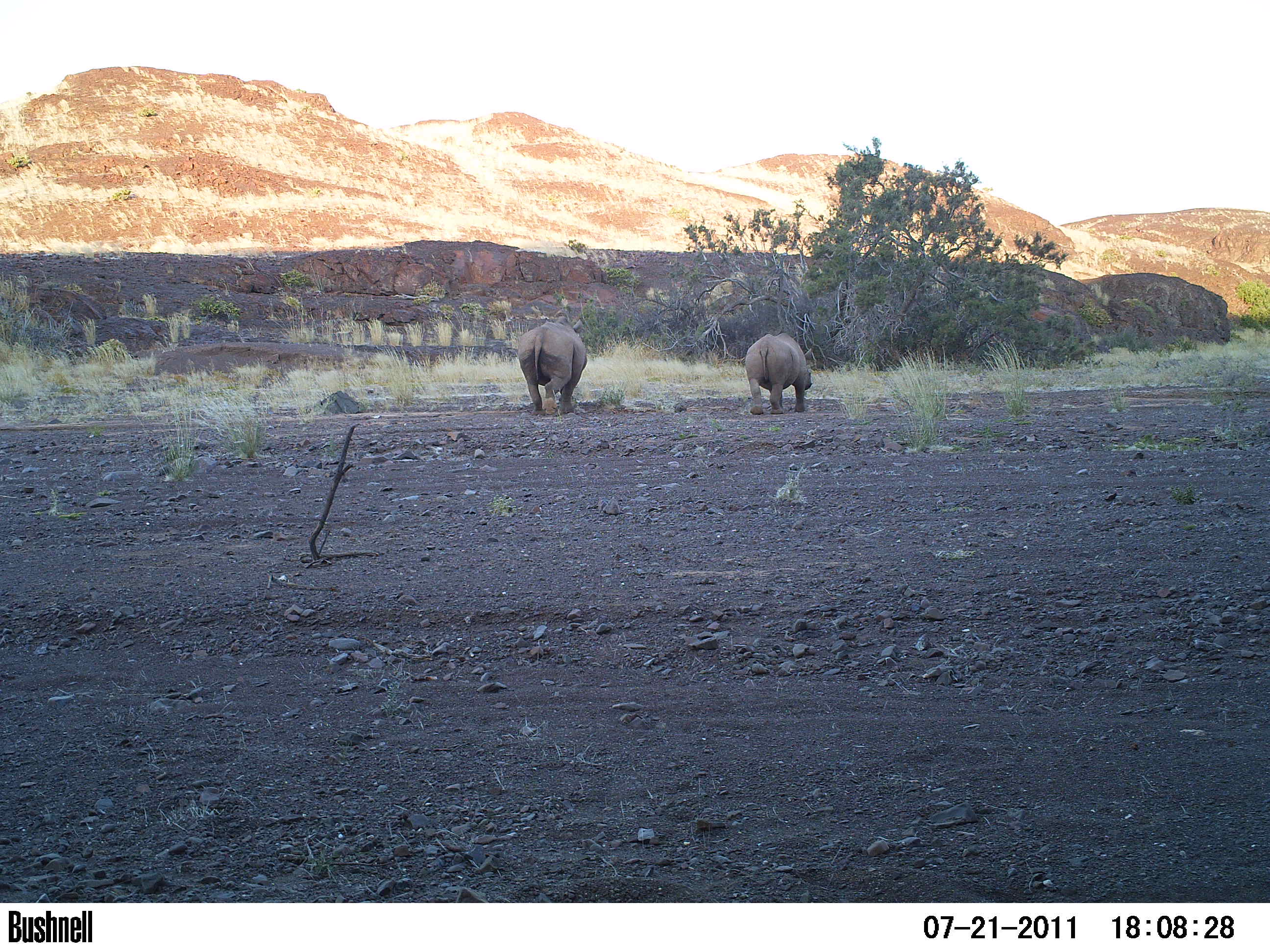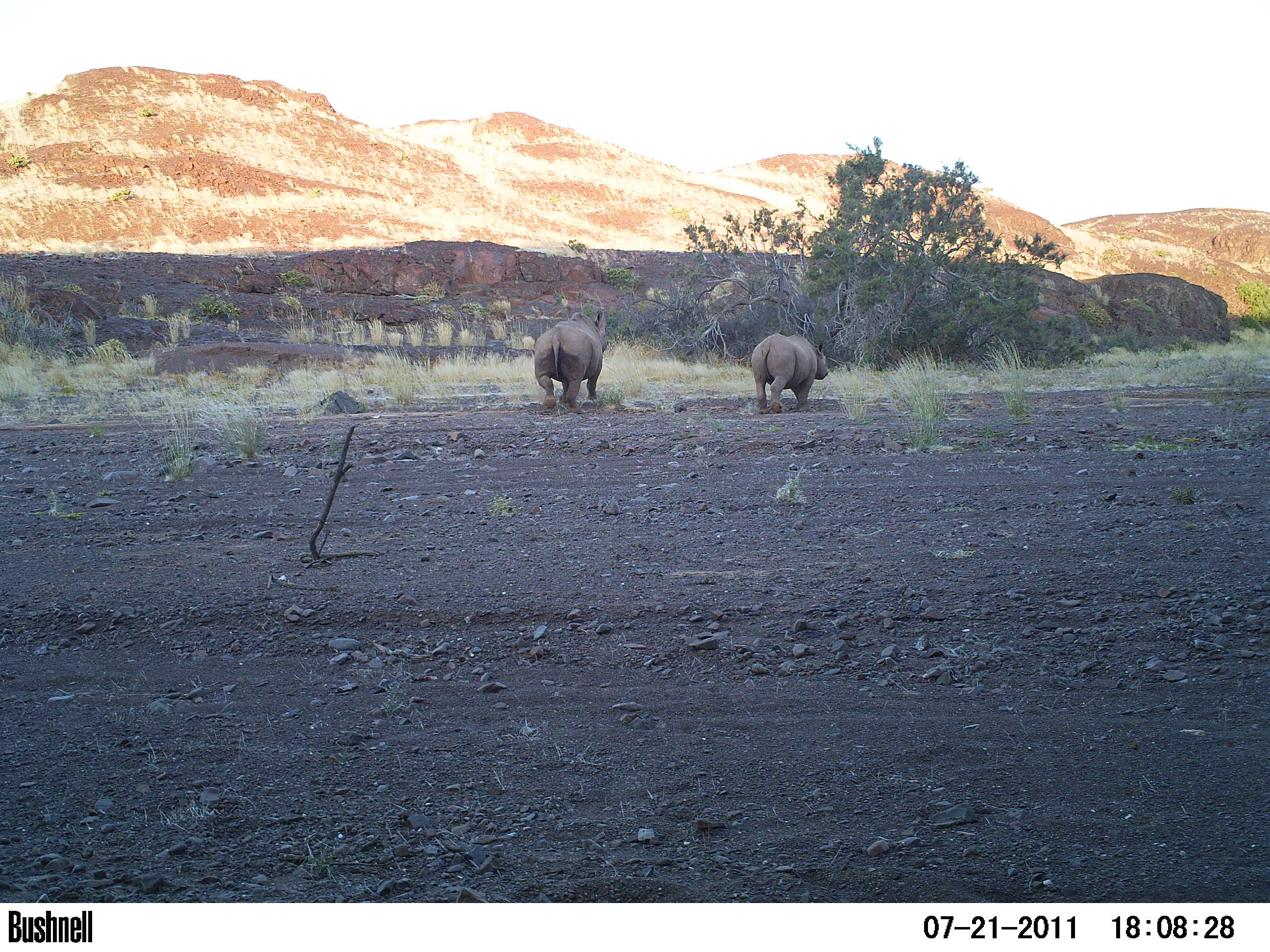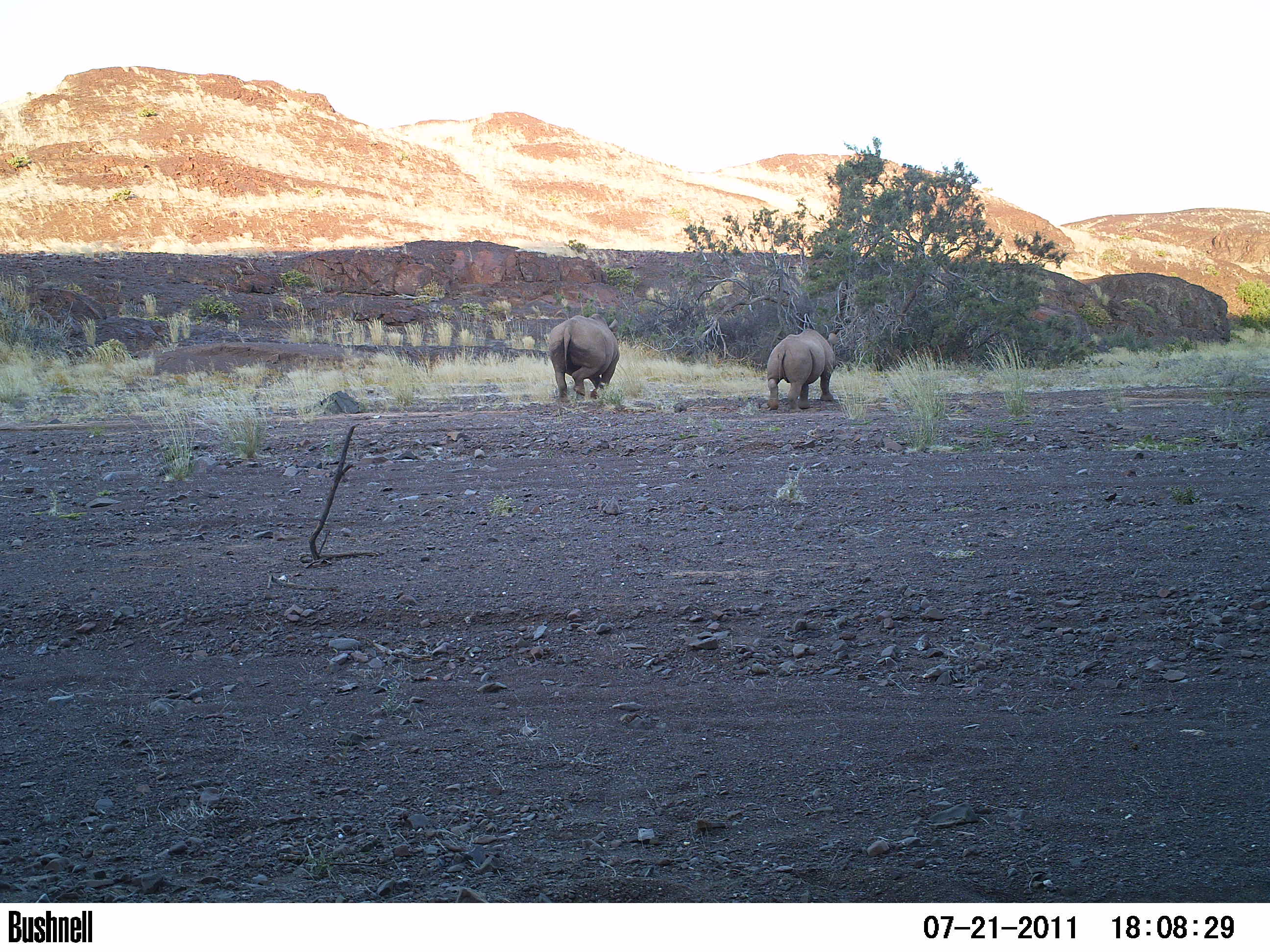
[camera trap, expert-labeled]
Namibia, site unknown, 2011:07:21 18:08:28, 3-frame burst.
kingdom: Animalia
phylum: Chordata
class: Mammalia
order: Perissodactyla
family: Rhinocerotidae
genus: Diceros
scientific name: Diceros bicornis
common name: black rhinoceros